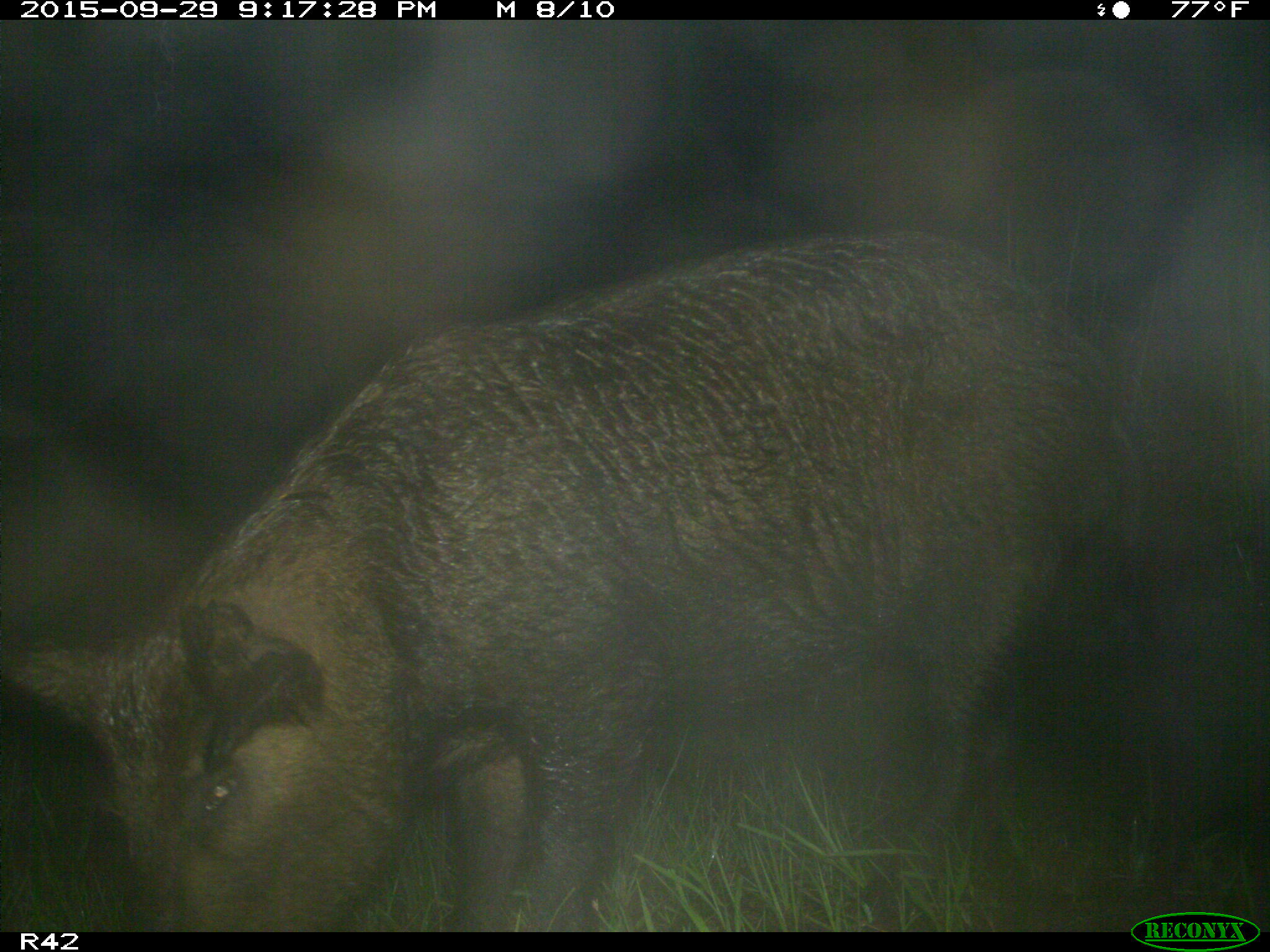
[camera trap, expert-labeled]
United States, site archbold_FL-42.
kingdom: Animalia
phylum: Chordata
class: Mammalia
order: Artiodactyla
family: Suidae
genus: Sus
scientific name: Sus scrofa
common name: wild boar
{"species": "Sus scrofa (wild boar)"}